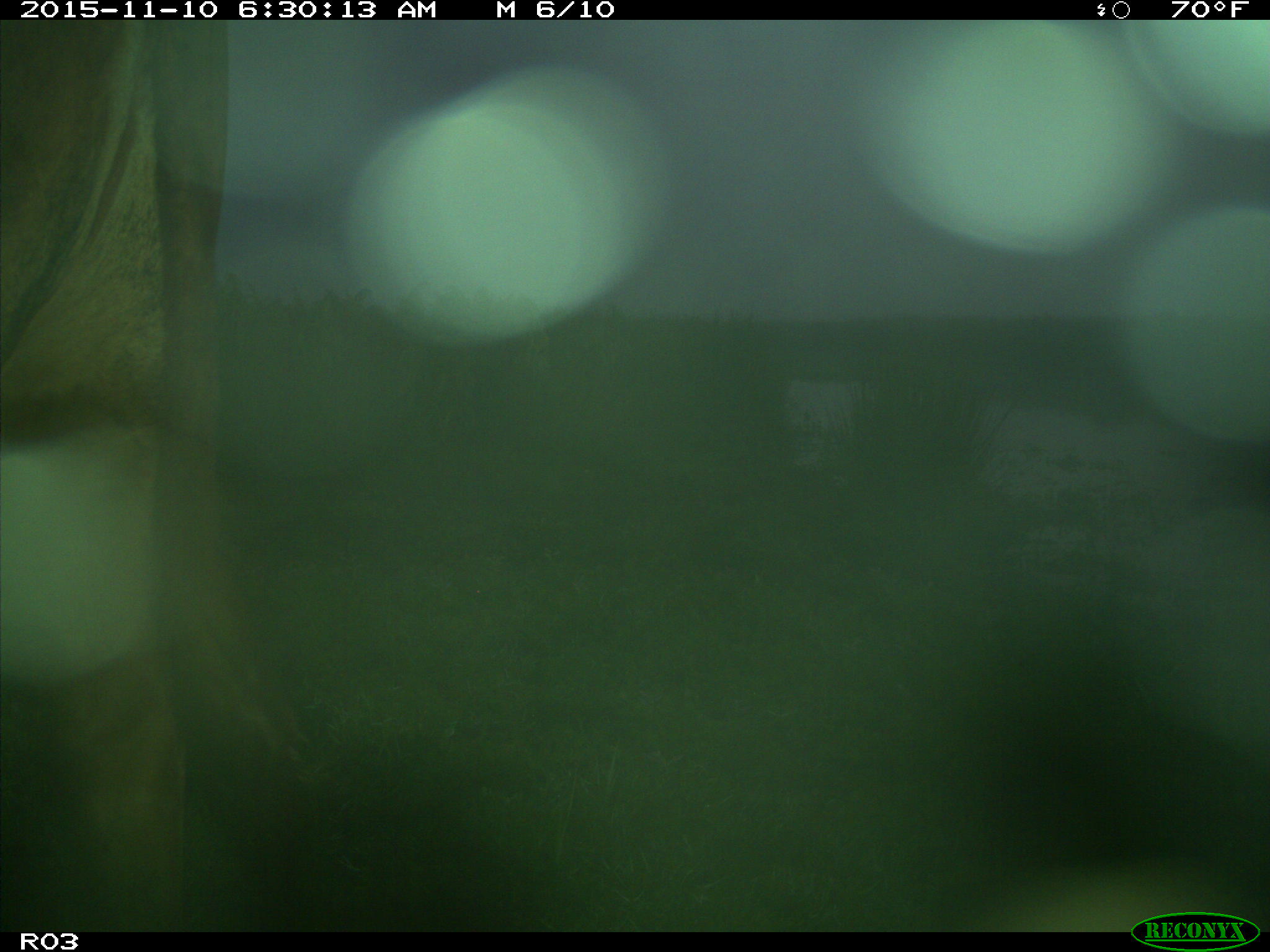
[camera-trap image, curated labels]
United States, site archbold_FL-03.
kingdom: Animalia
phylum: Chordata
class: Mammalia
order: Artiodactyla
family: Bovidae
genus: Bos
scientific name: Bos taurus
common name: domestic cow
Bos taurus (domestic cow).